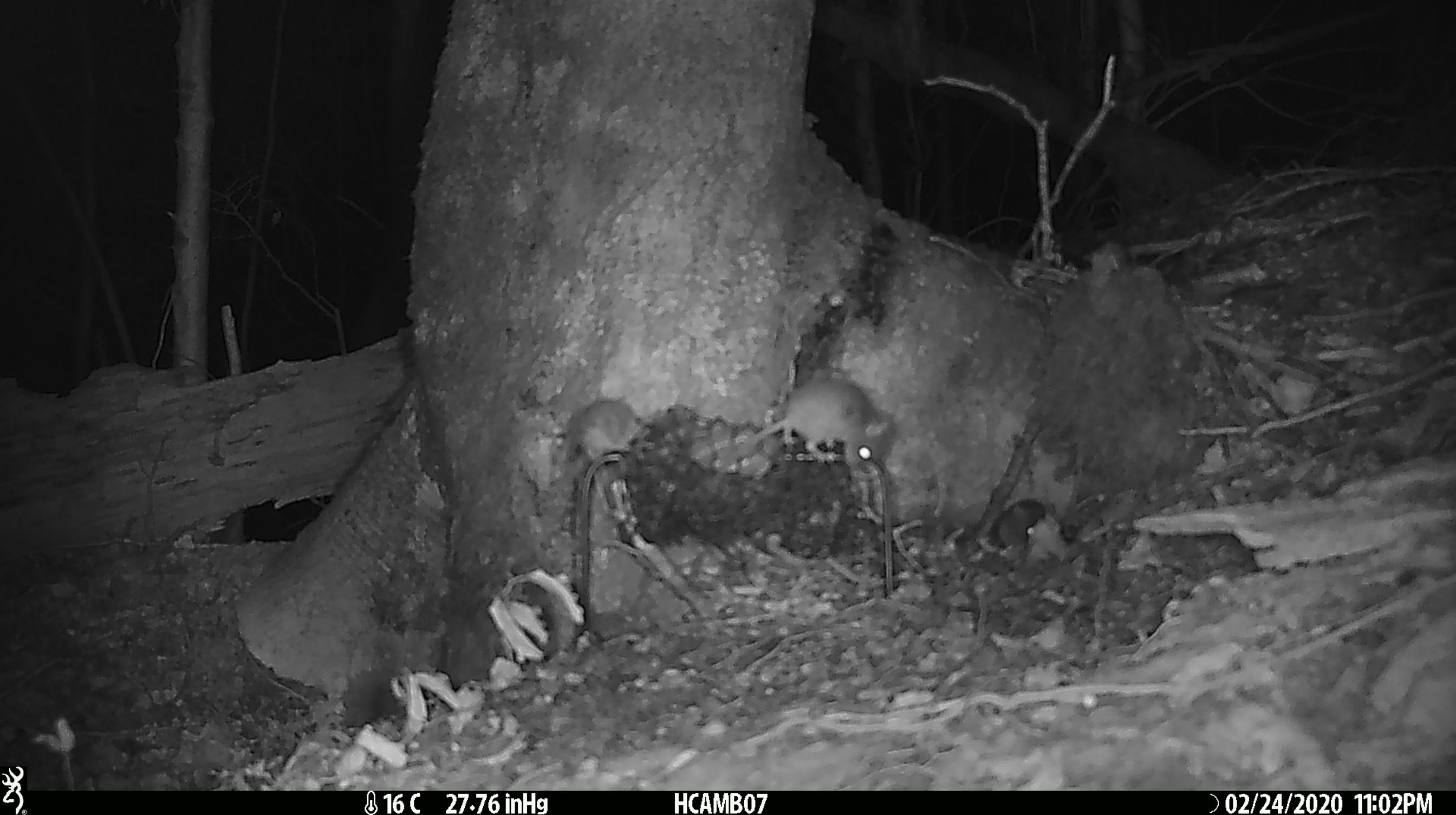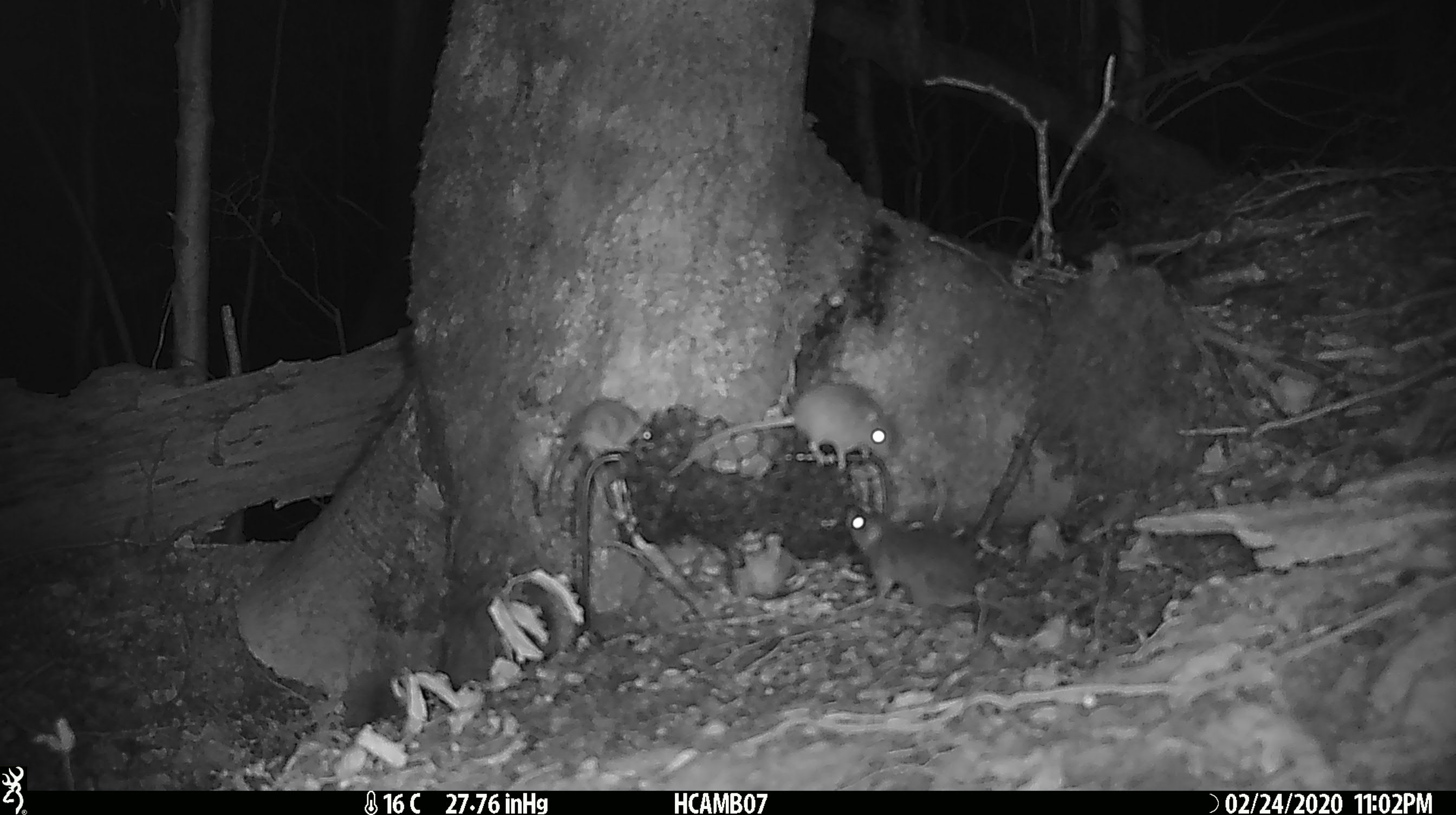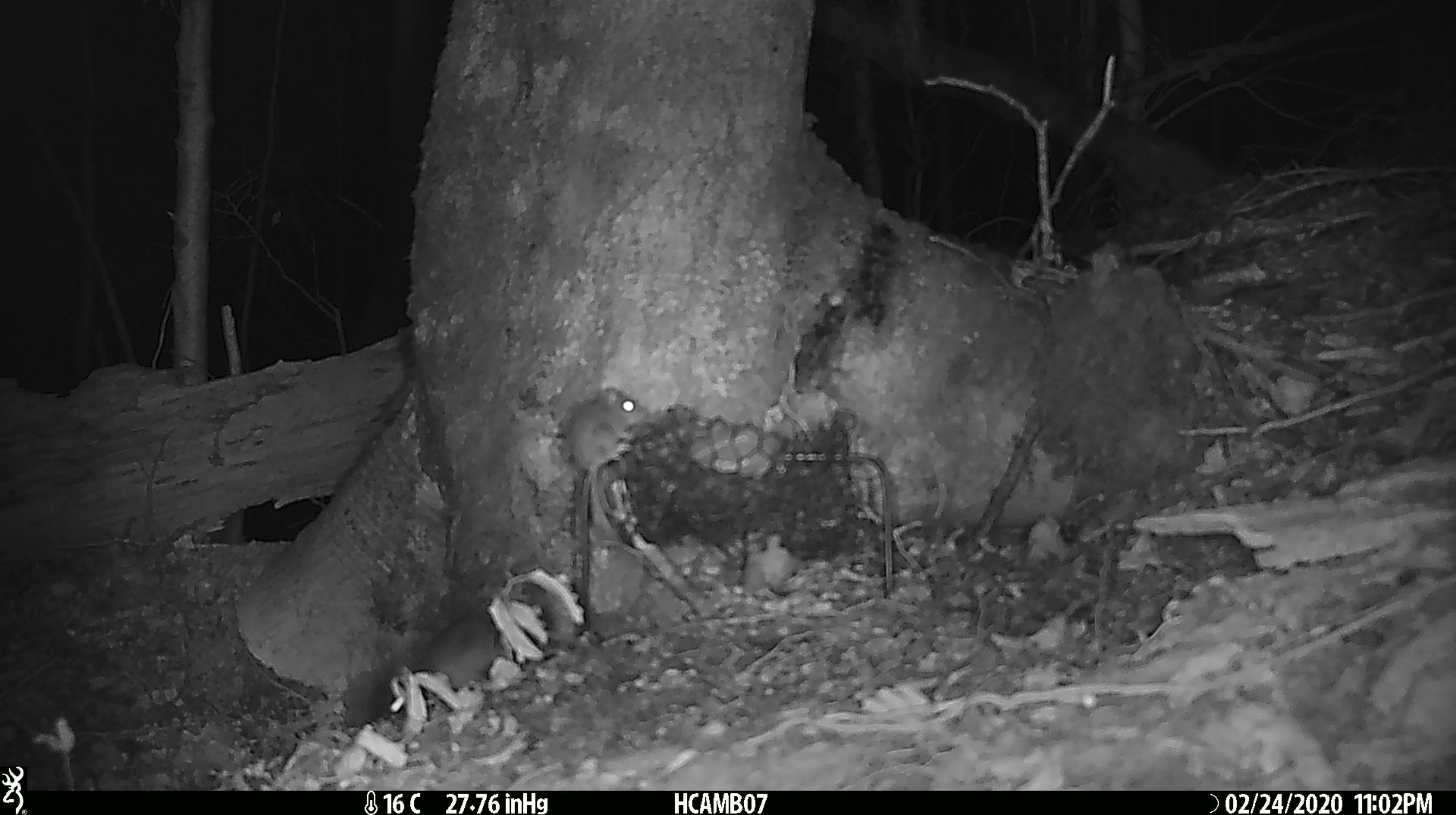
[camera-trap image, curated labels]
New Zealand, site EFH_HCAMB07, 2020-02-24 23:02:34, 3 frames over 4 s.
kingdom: Animalia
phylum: Chordata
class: Mammalia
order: Rodentia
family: Muridae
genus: Mus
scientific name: Mus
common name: mouse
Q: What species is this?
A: Mouse (Mus).